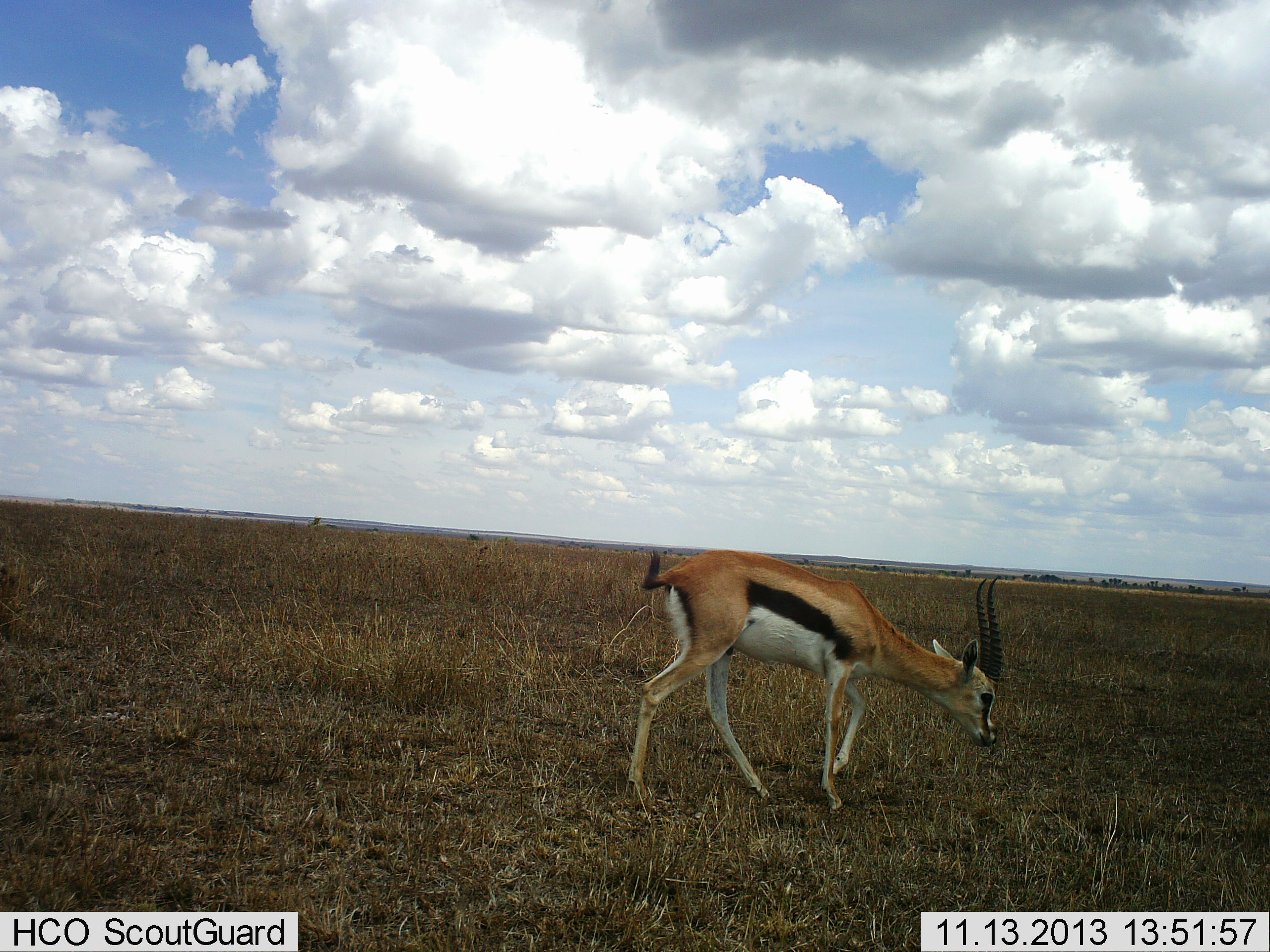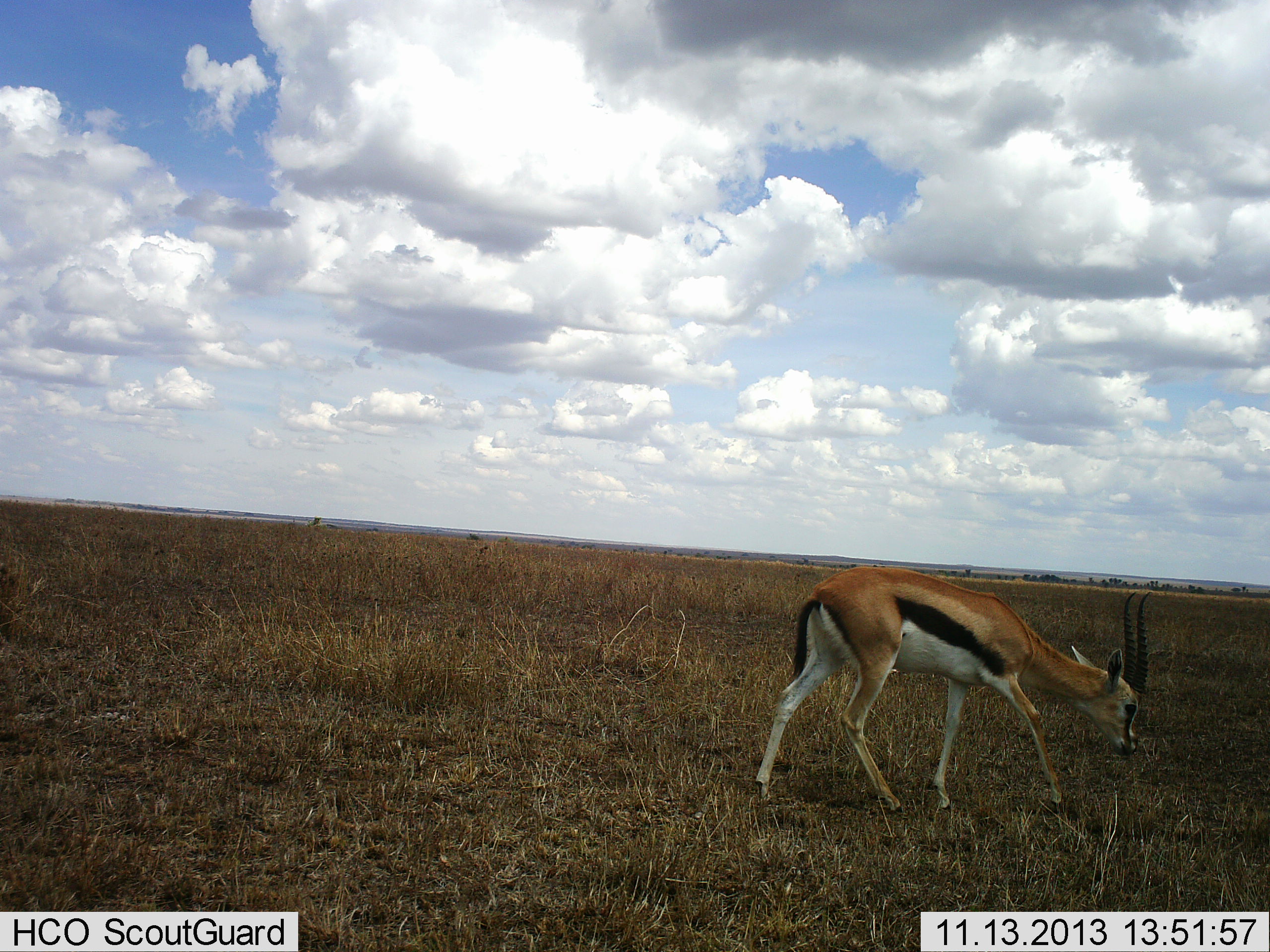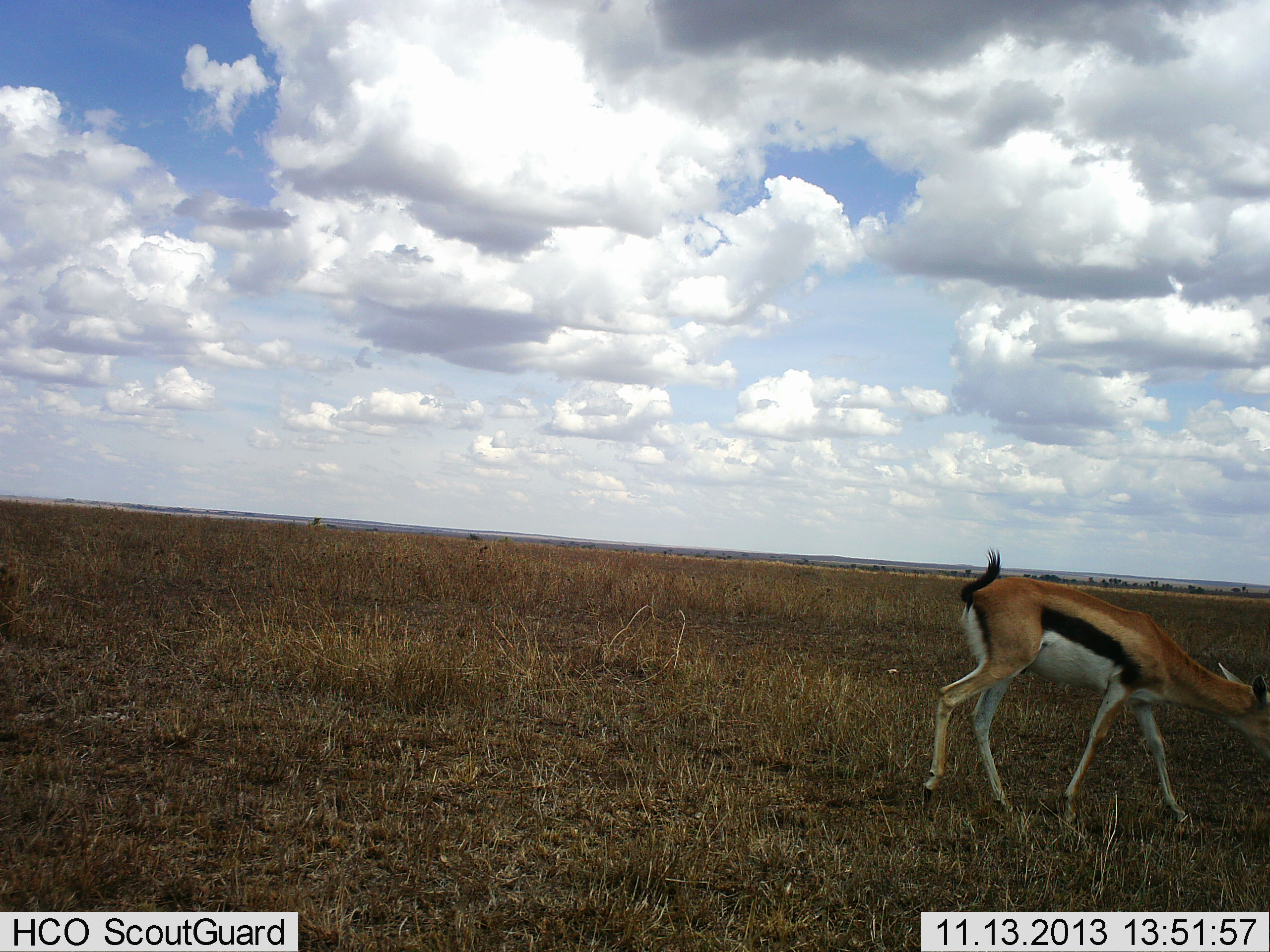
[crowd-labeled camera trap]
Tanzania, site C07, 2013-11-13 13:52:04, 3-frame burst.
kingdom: Animalia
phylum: Chordata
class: Mammalia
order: Artiodactyla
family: Bovidae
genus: Eudorcas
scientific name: Eudorcas thomsonii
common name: thomson's gazelle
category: gazellethomsons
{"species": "gazellethomsons (thomson's gazelle) (Eudorcas thomsonii)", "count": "1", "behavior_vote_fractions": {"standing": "0%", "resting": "0%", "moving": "90%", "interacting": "0%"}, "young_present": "0%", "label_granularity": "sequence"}